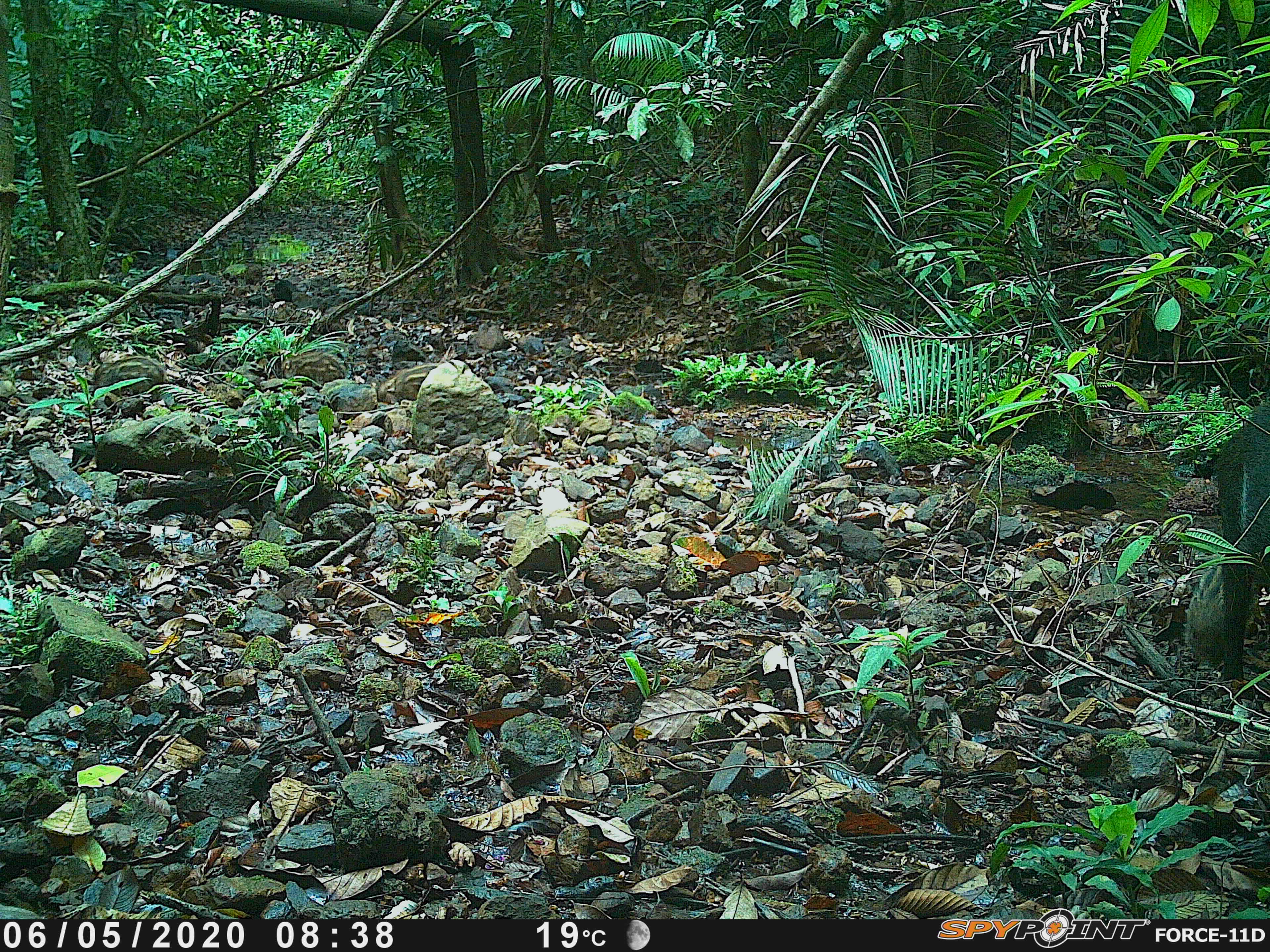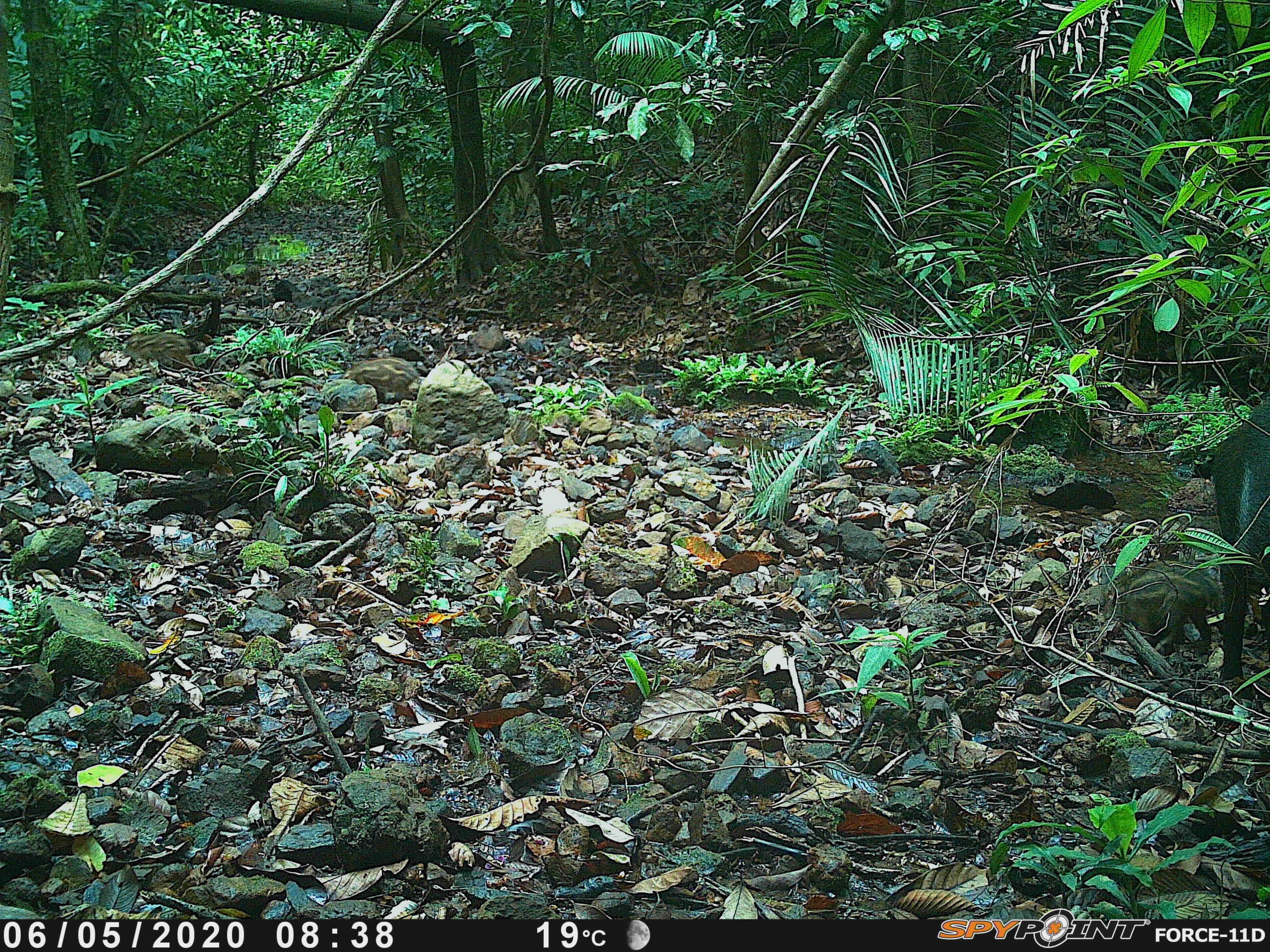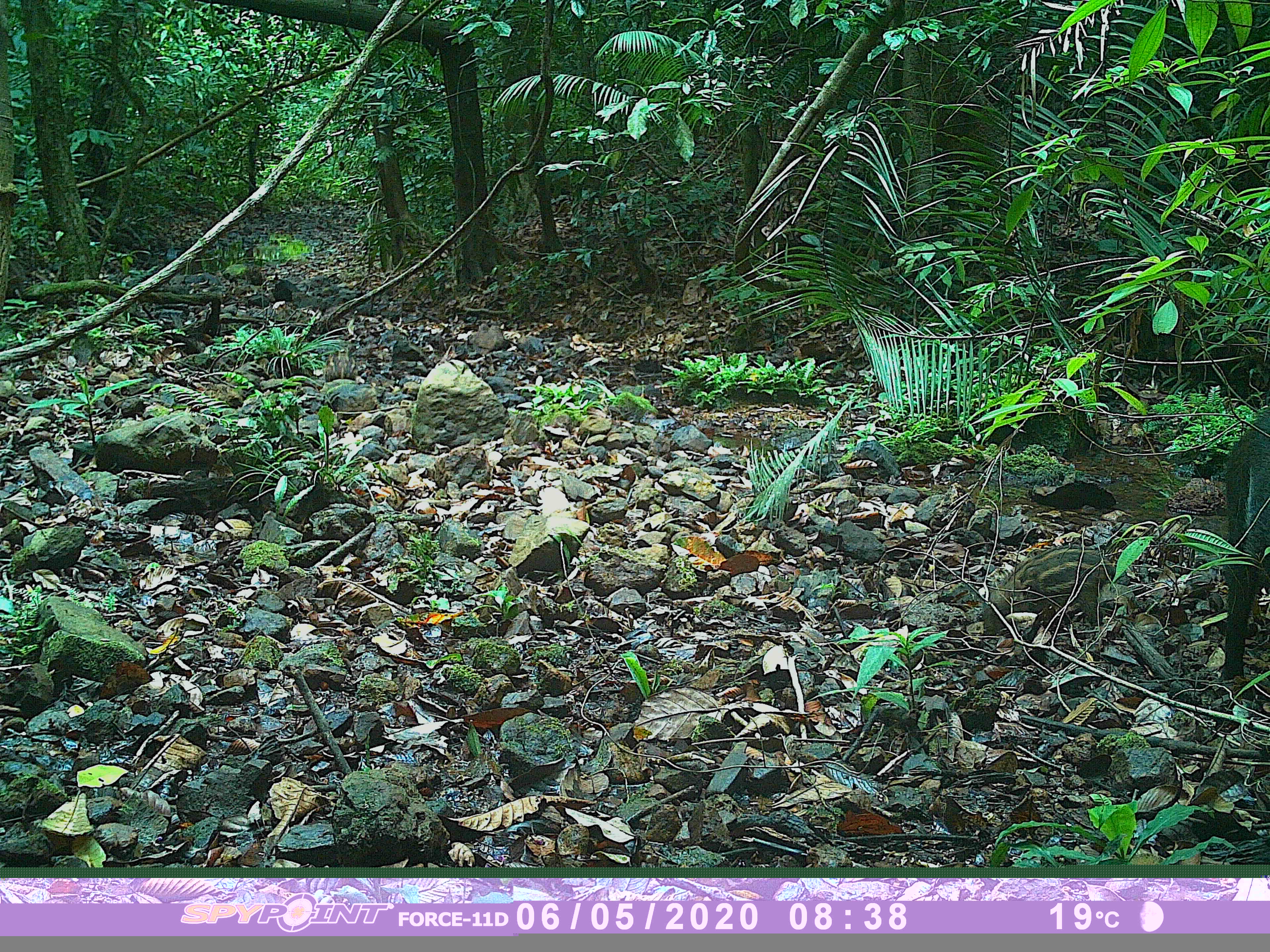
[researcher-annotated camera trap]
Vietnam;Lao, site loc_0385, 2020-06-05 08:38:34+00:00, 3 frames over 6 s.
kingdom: Animalia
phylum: Chordata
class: Mammalia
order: Artiodactyla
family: Suidae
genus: Sus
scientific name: Sus scrofa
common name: eurasian wild pig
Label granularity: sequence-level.